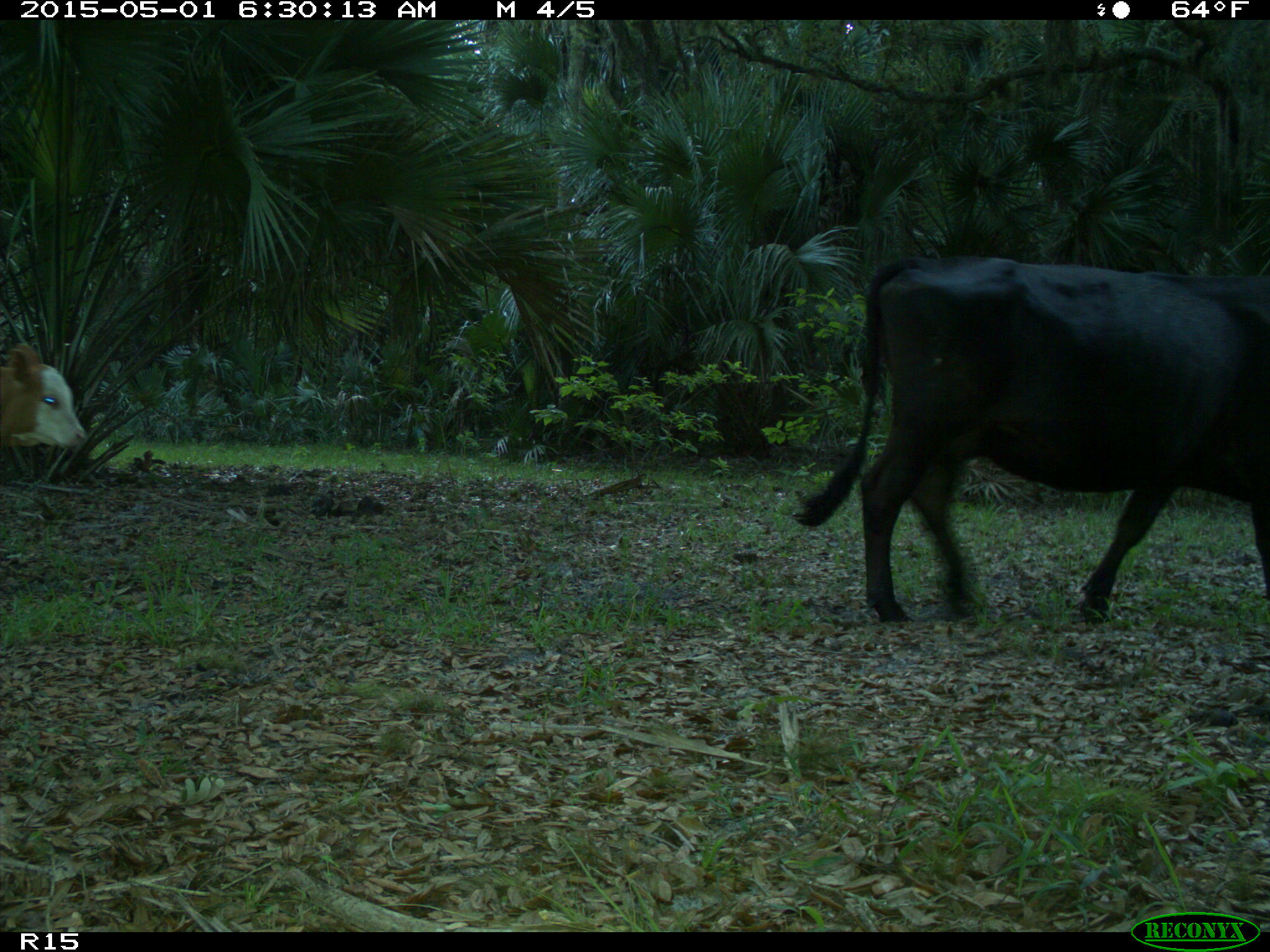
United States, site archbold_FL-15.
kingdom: Animalia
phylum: Chordata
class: Mammalia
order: Artiodactyla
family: Bovidae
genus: Bos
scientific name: Bos taurus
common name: domestic cow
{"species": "Bos taurus (domestic cow)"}